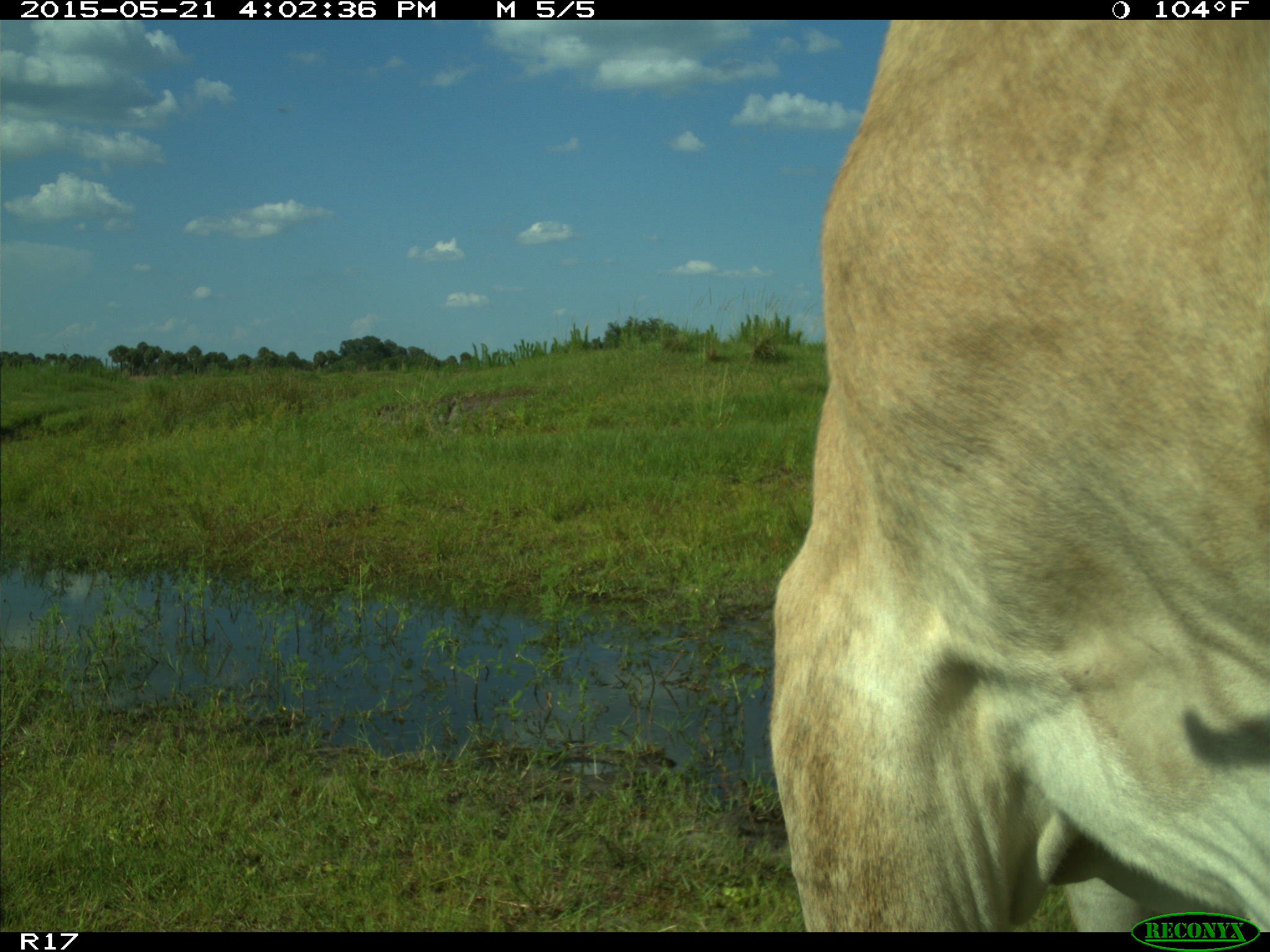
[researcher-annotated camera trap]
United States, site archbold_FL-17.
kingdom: Animalia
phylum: Chordata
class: Mammalia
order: Artiodactyla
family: Bovidae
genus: Bos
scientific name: Bos taurus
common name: domestic cow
Bos taurus (domestic cow).